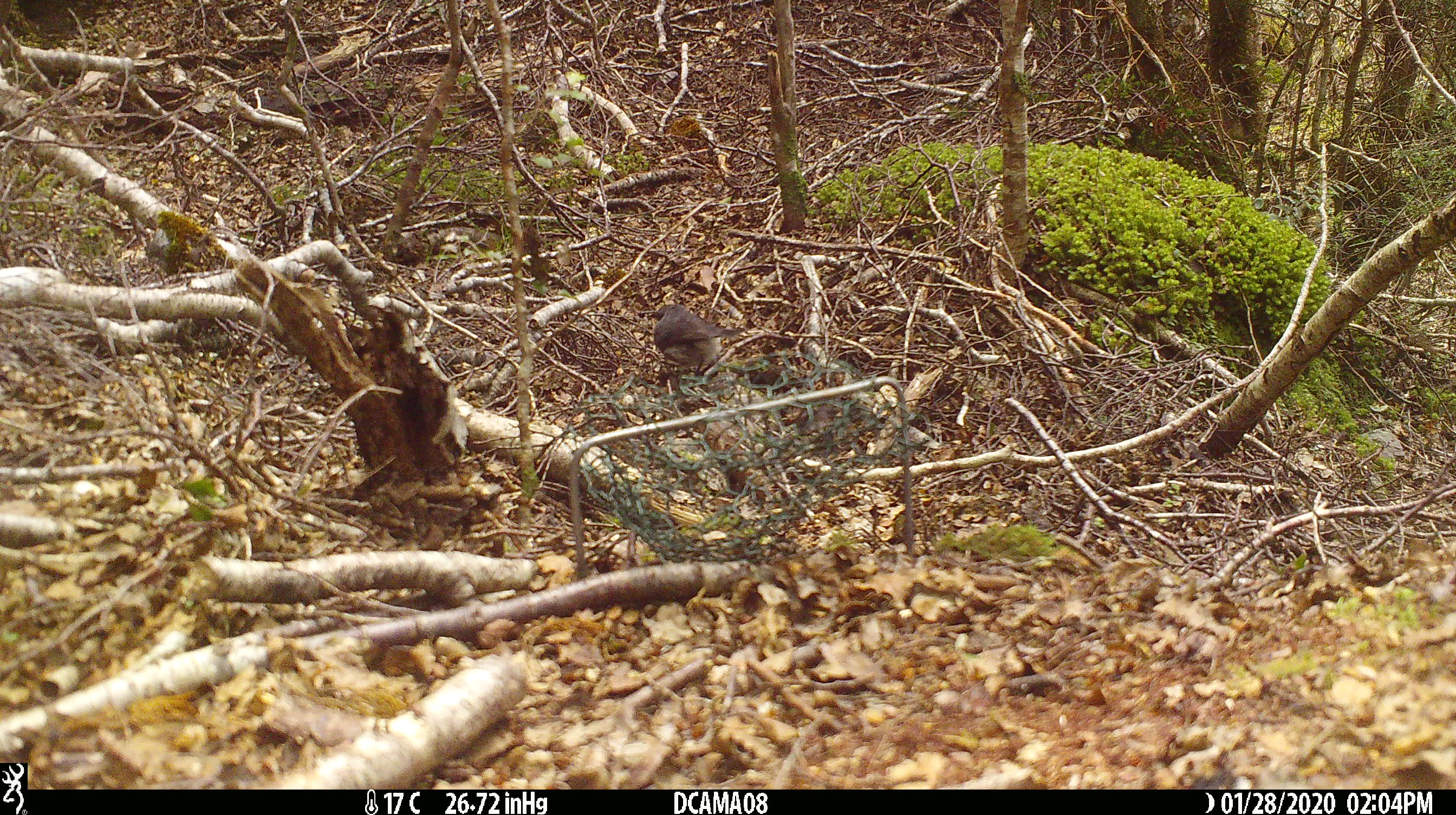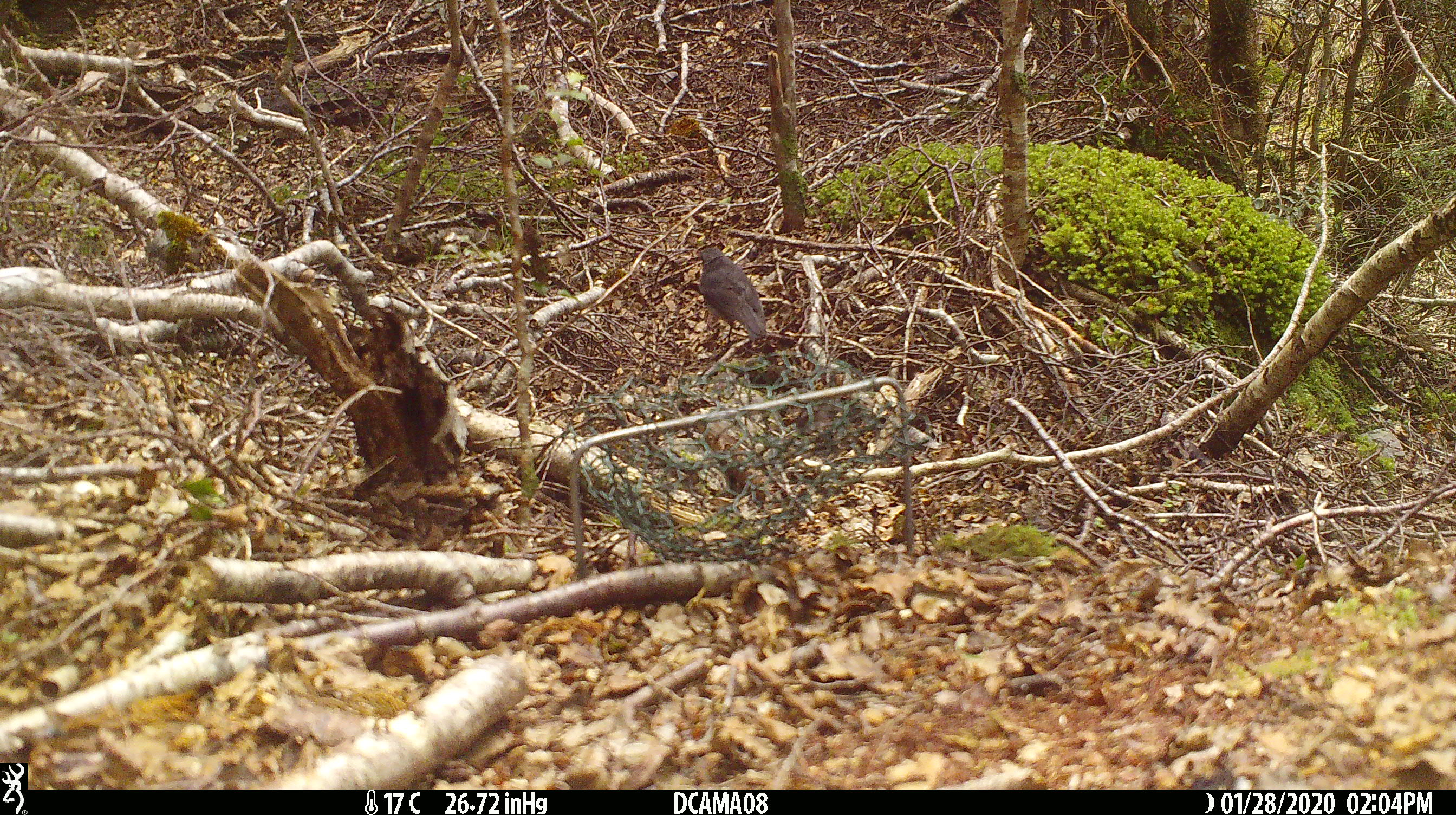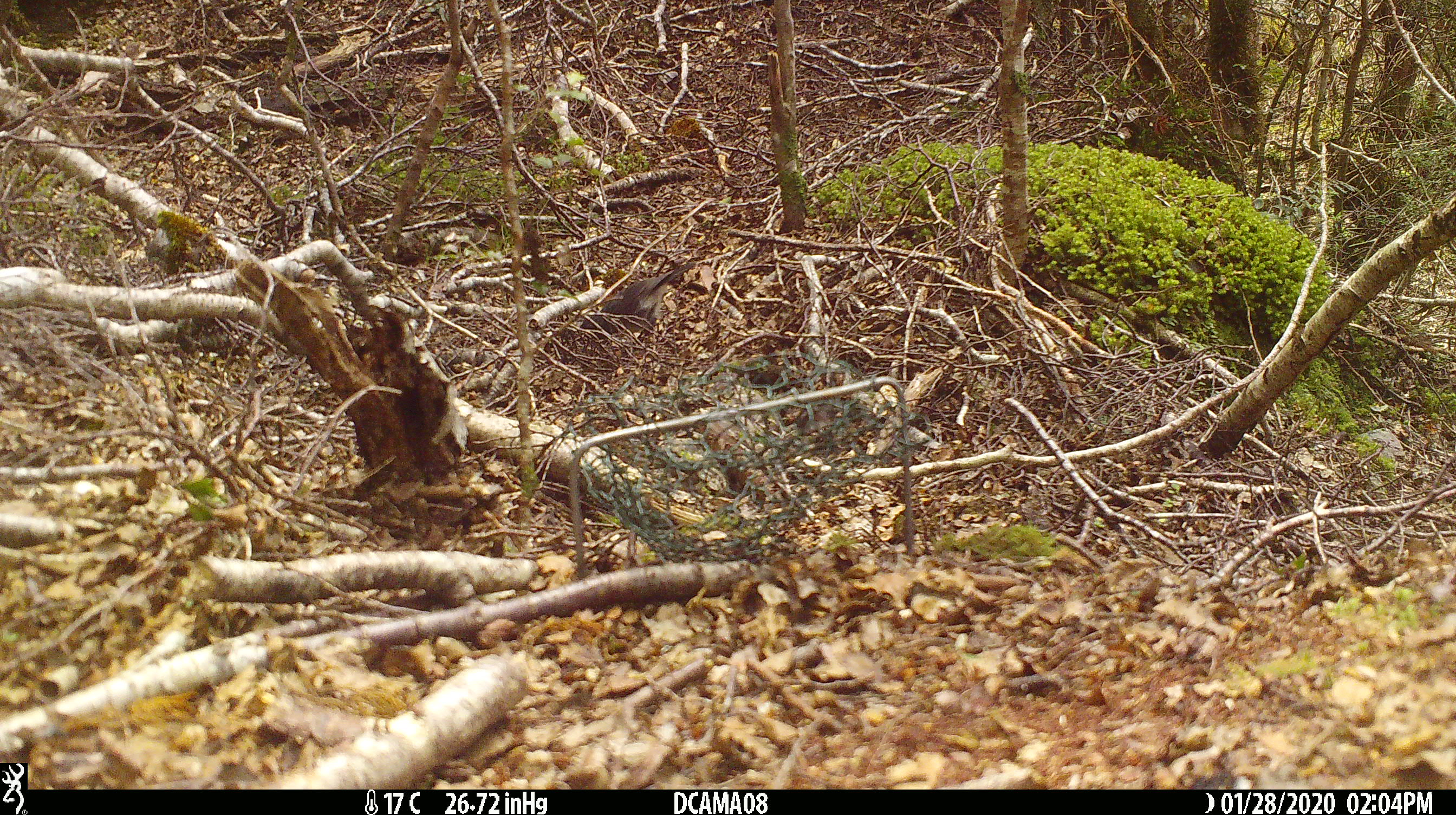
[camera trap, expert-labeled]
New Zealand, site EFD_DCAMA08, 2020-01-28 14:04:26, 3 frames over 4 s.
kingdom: Animalia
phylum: Chordata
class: Aves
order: Passeriformes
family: Petroicidae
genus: Petroica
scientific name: Petroica australis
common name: new zealand robin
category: robin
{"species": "robin (new zealand robin) (Petroica australis)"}